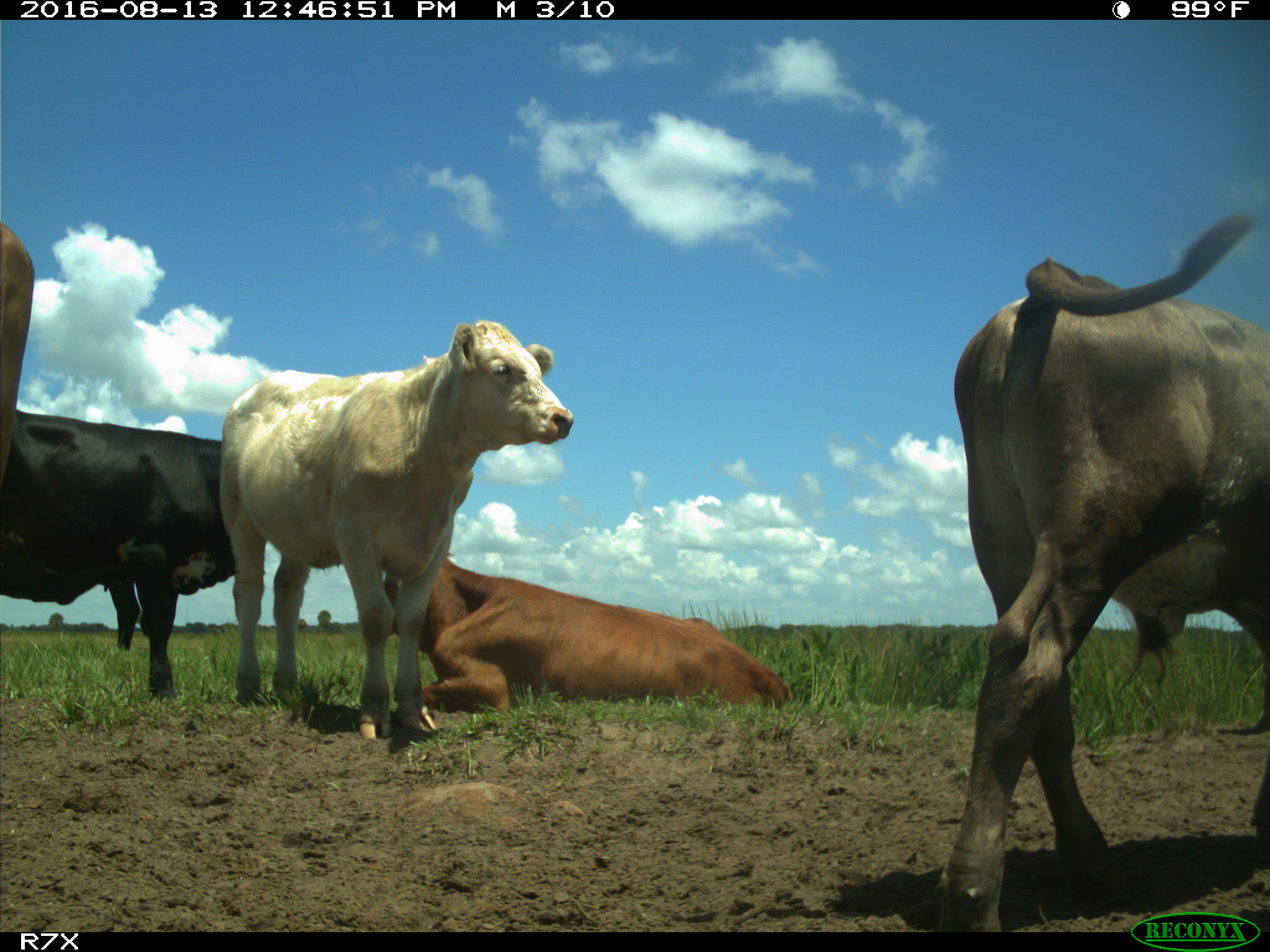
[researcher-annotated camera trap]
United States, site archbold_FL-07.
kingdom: Animalia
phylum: Chordata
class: Mammalia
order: Artiodactyla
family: Bovidae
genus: Bos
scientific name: Bos taurus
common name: domestic cow